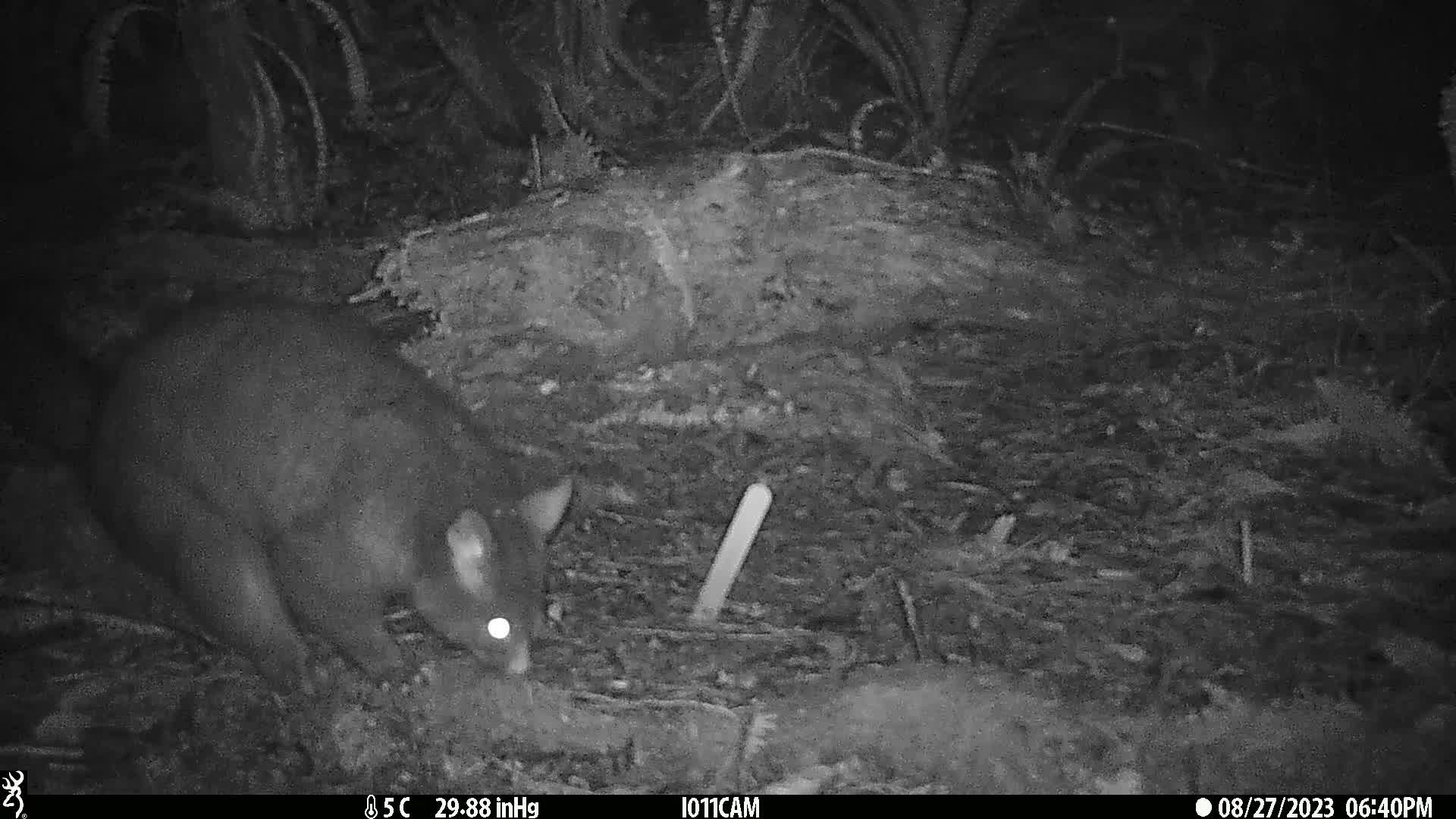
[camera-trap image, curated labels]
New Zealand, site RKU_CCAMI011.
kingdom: Animalia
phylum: Chordata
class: Mammalia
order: Diprotodontia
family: Phalangeridae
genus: Trichosurus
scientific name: Trichosurus vulpecula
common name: common brushtail possum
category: possum